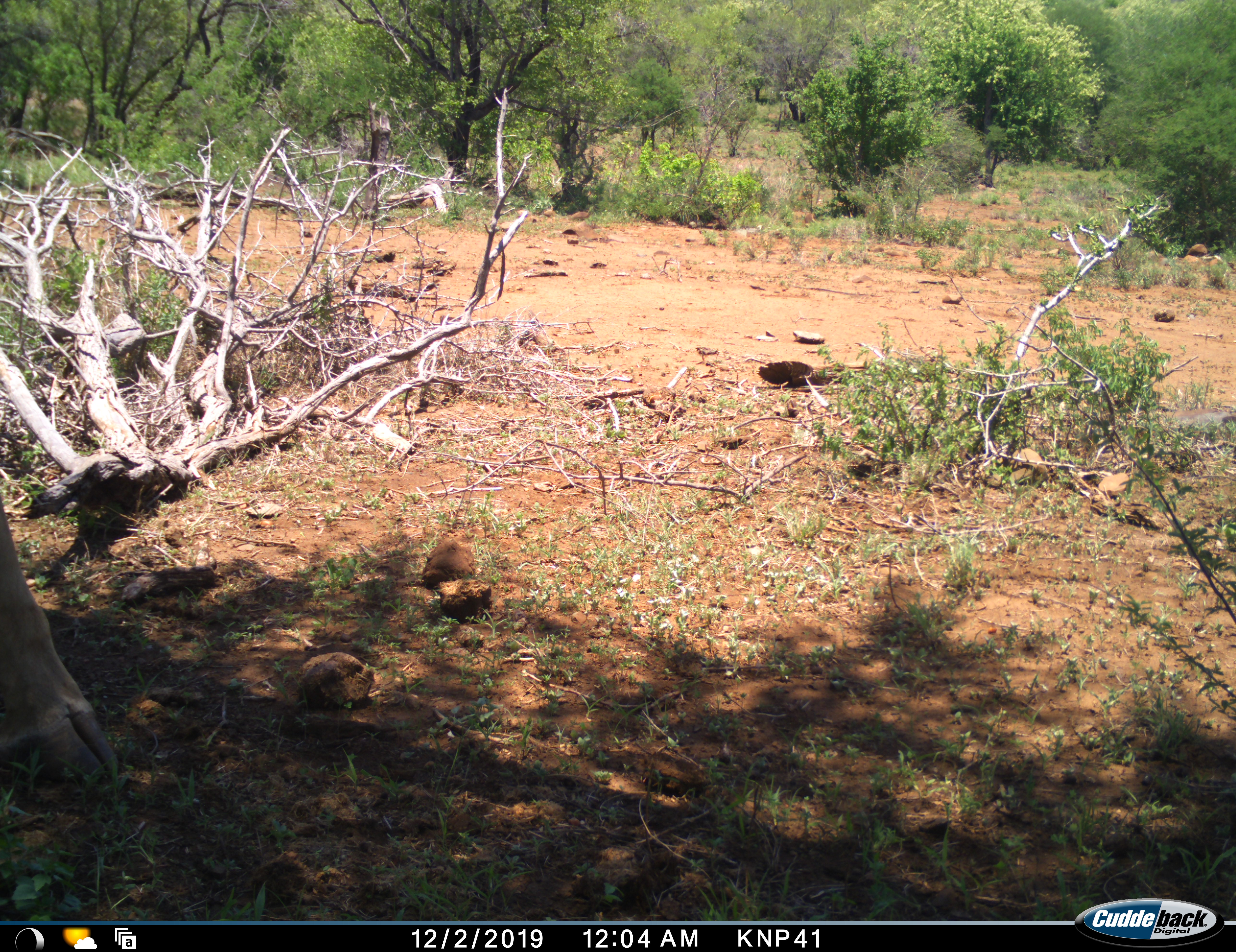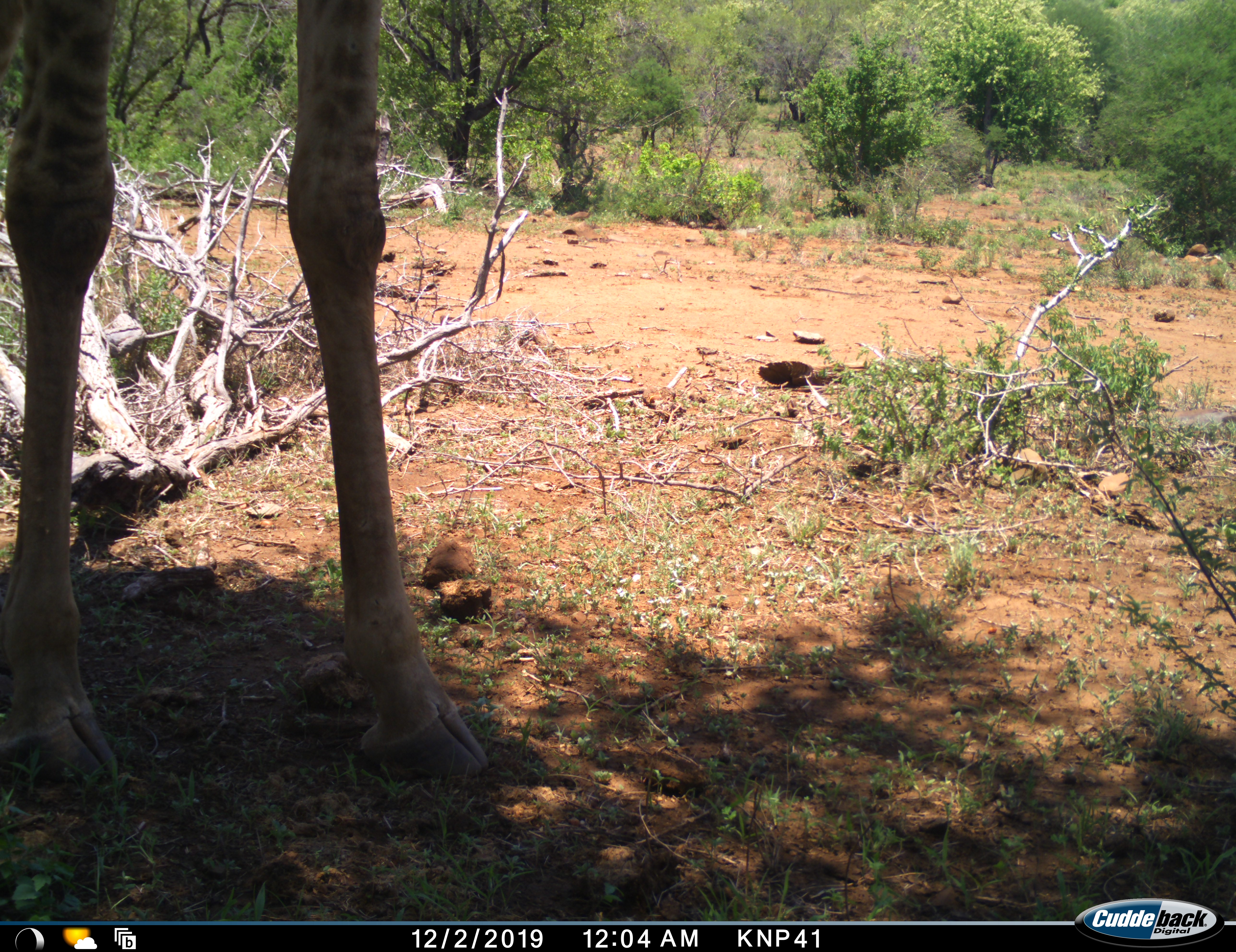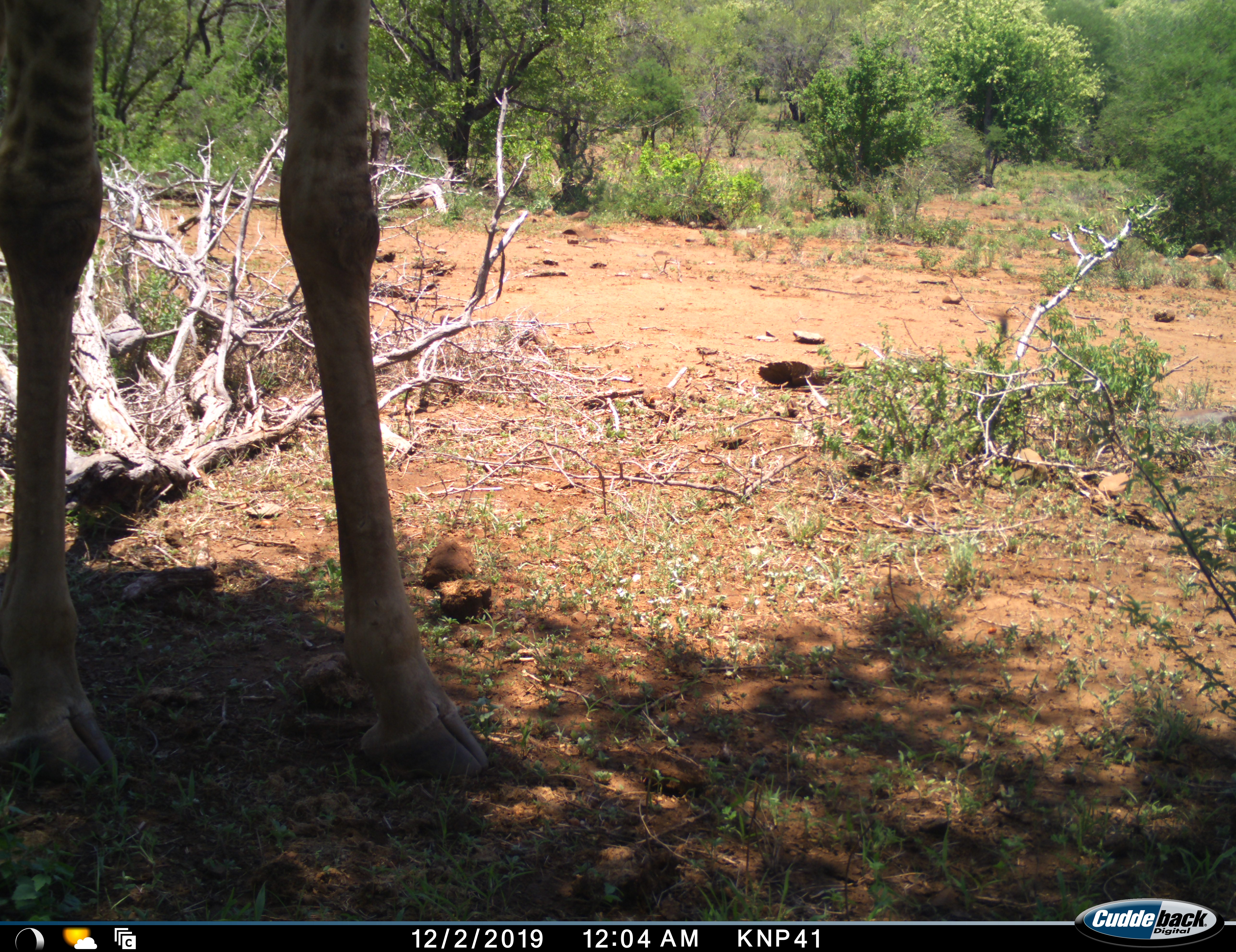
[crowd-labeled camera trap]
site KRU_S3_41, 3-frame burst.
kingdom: Animalia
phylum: Chordata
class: Mammalia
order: Artiodactyla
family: Giraffidae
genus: Giraffa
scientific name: Giraffa camelopardalis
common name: giraffe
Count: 1.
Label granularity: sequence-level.